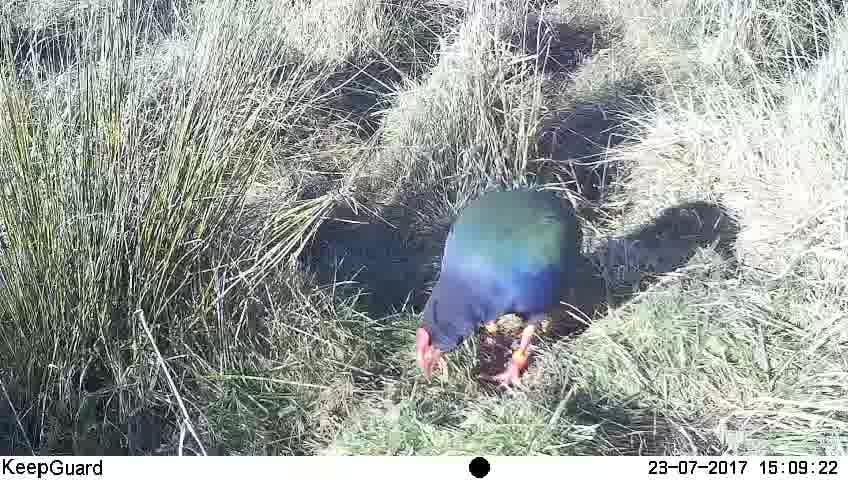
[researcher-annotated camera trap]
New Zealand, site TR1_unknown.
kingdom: Animalia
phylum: Chordata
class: Aves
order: Gruiformes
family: Rallidae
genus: Porphyrio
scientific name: Porphyrio mantelli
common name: takahe